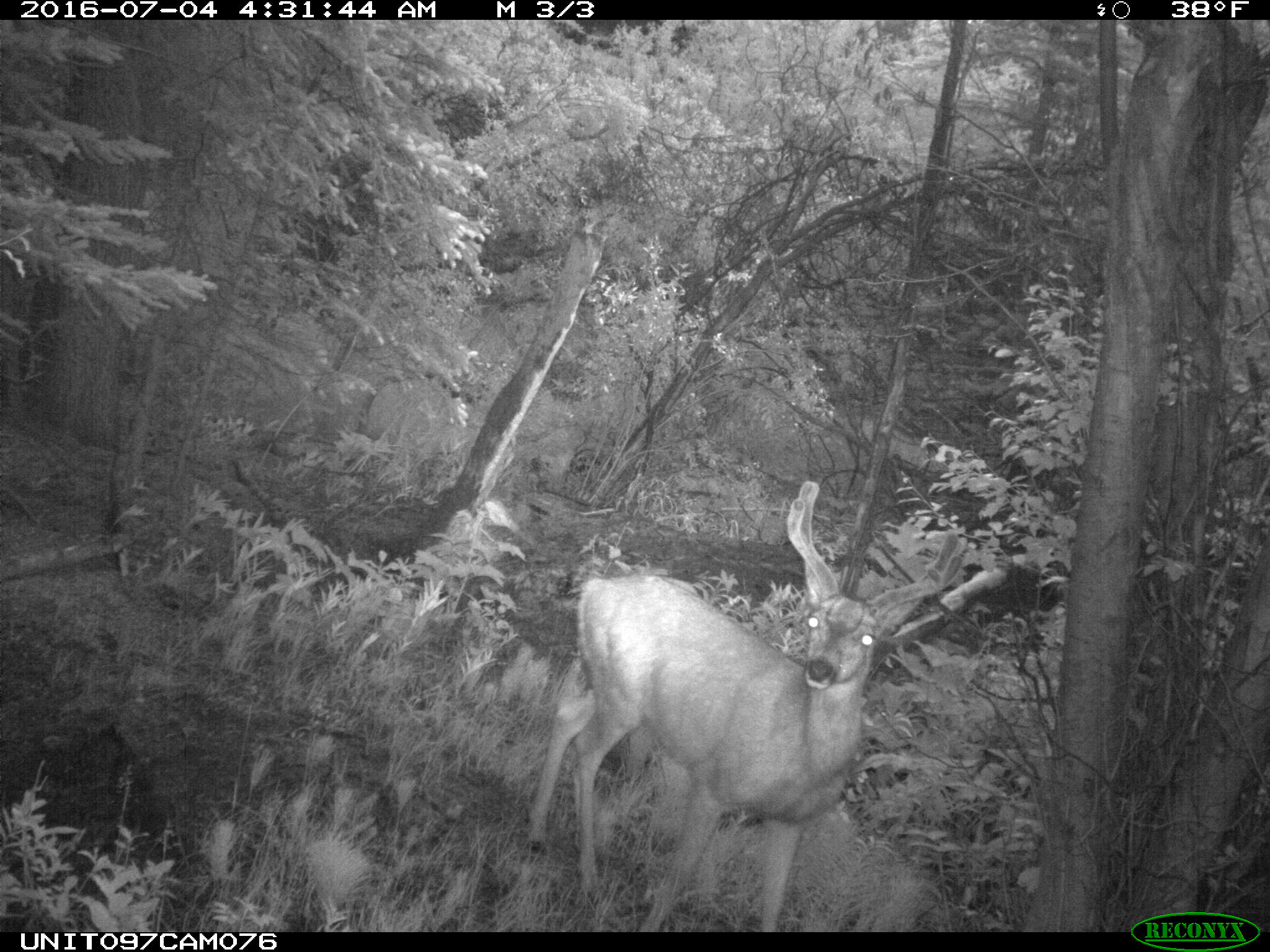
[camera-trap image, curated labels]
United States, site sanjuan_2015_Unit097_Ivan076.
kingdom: Animalia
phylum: Chordata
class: Mammalia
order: Artiodactyla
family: Cervidae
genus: Odocoileus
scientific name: Odocoileus hemionus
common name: mule deer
Odocoileus hemionus (mule deer).